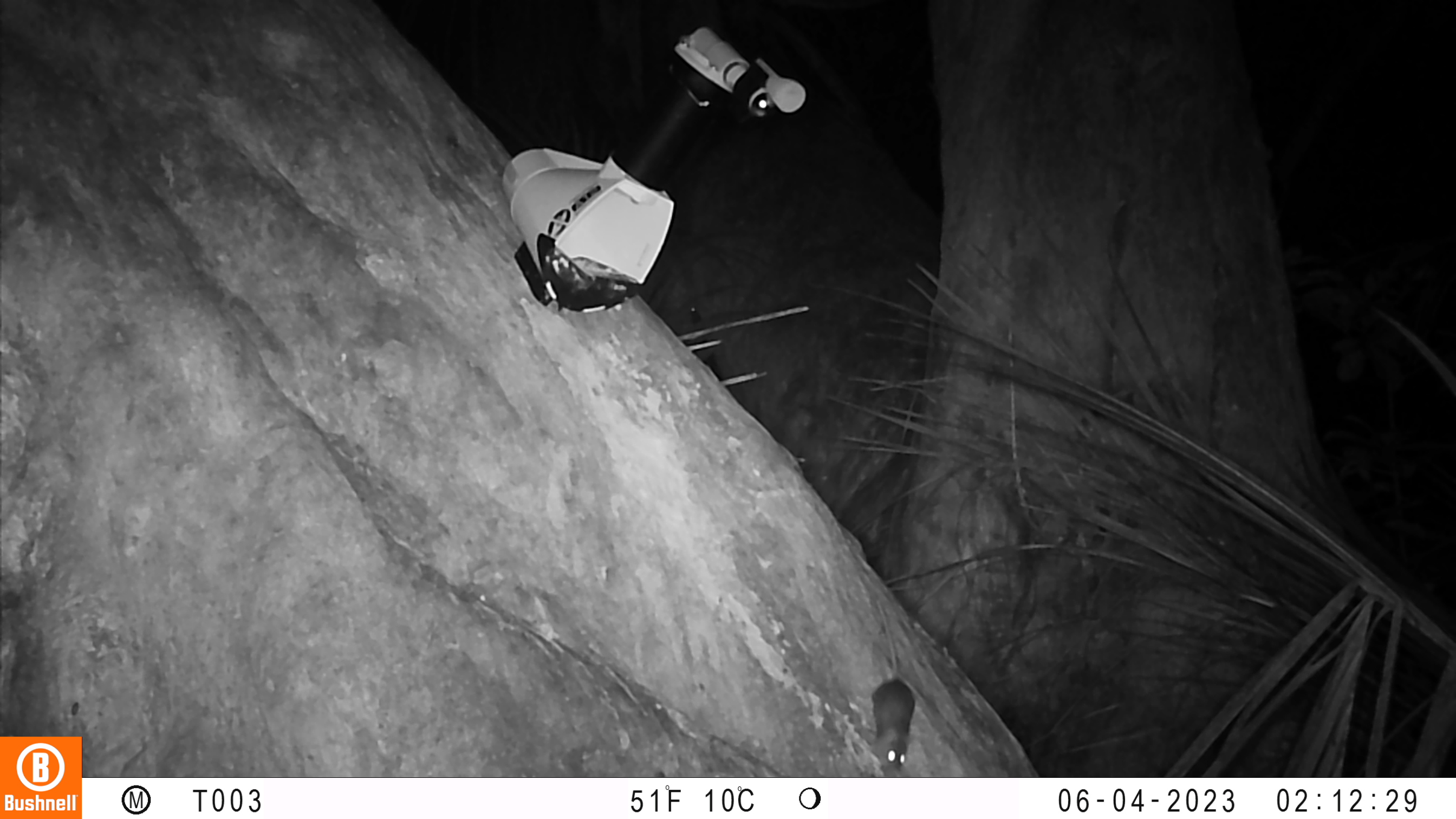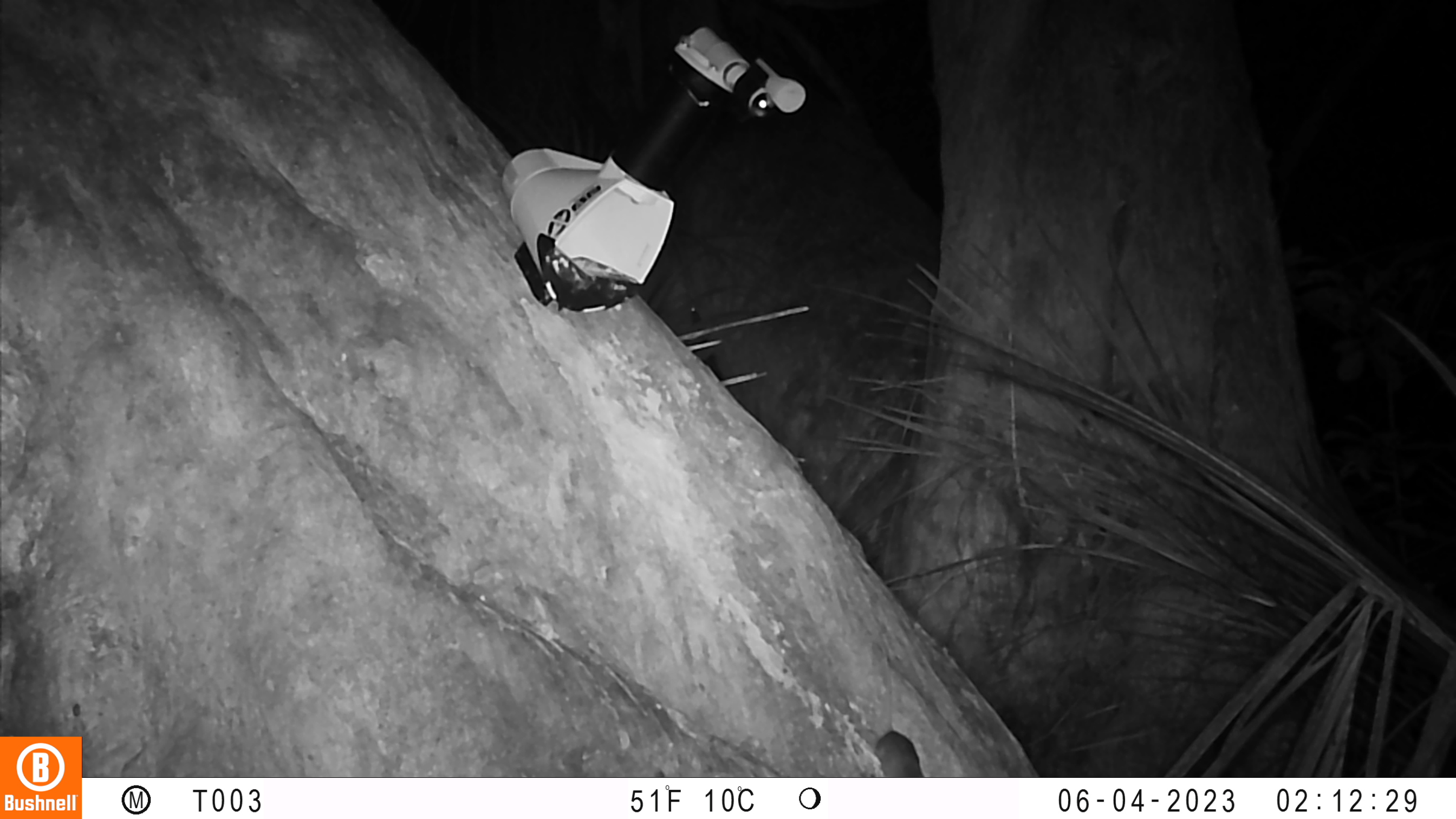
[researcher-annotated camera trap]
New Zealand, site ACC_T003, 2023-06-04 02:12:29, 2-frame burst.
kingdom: Animalia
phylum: Chordata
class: Mammalia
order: Rodentia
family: Muridae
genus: Mus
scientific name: Mus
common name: mouse